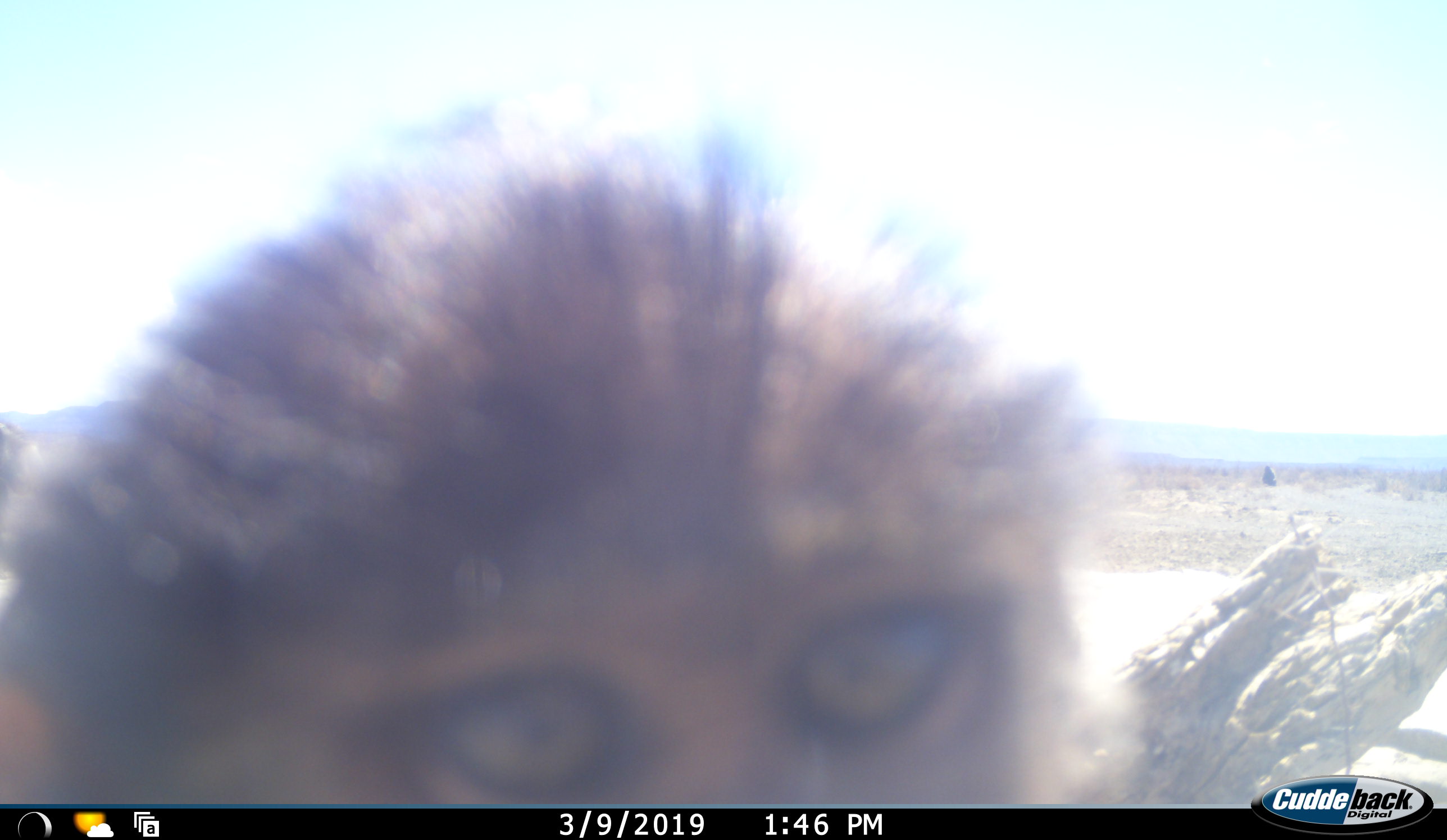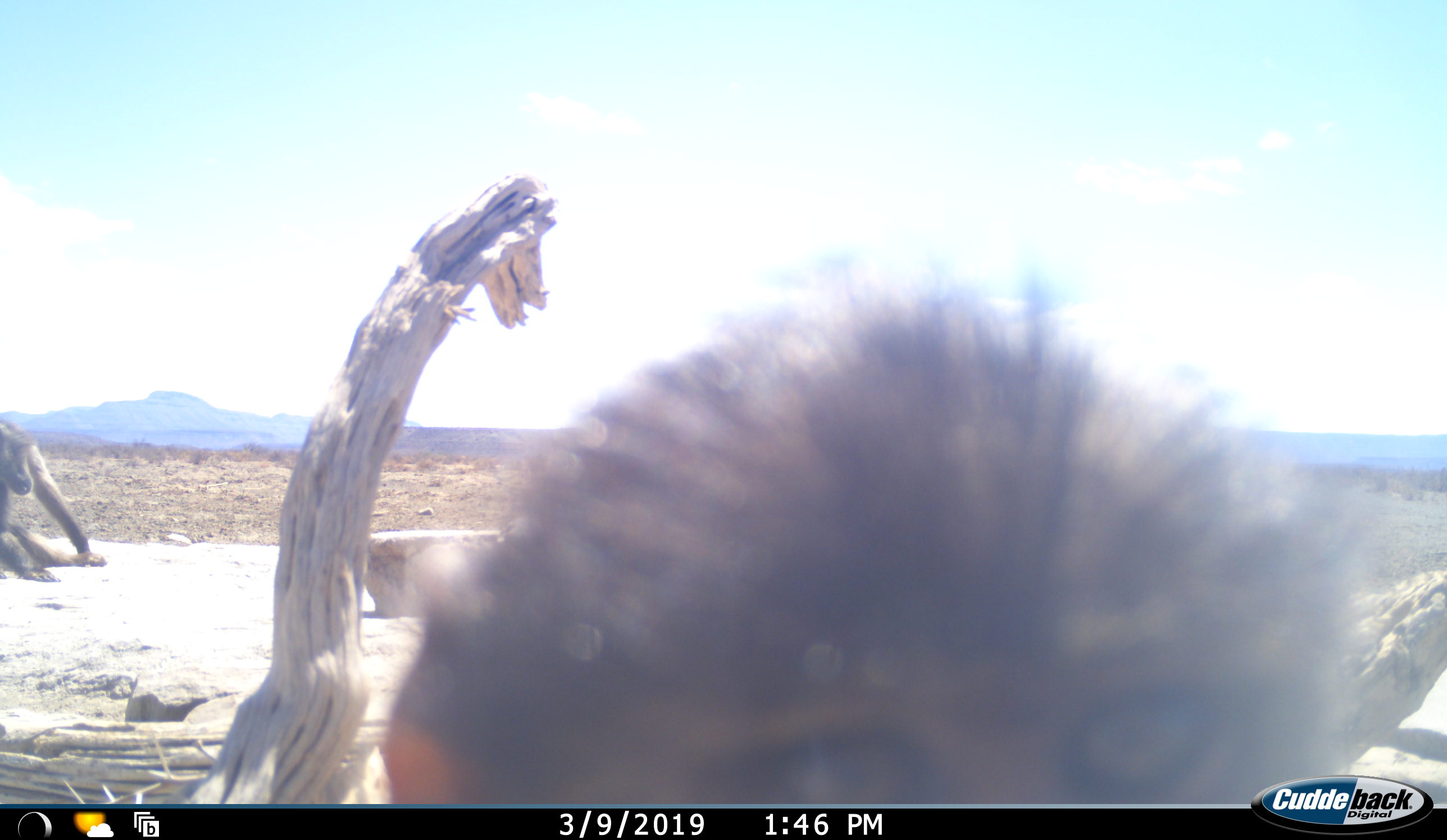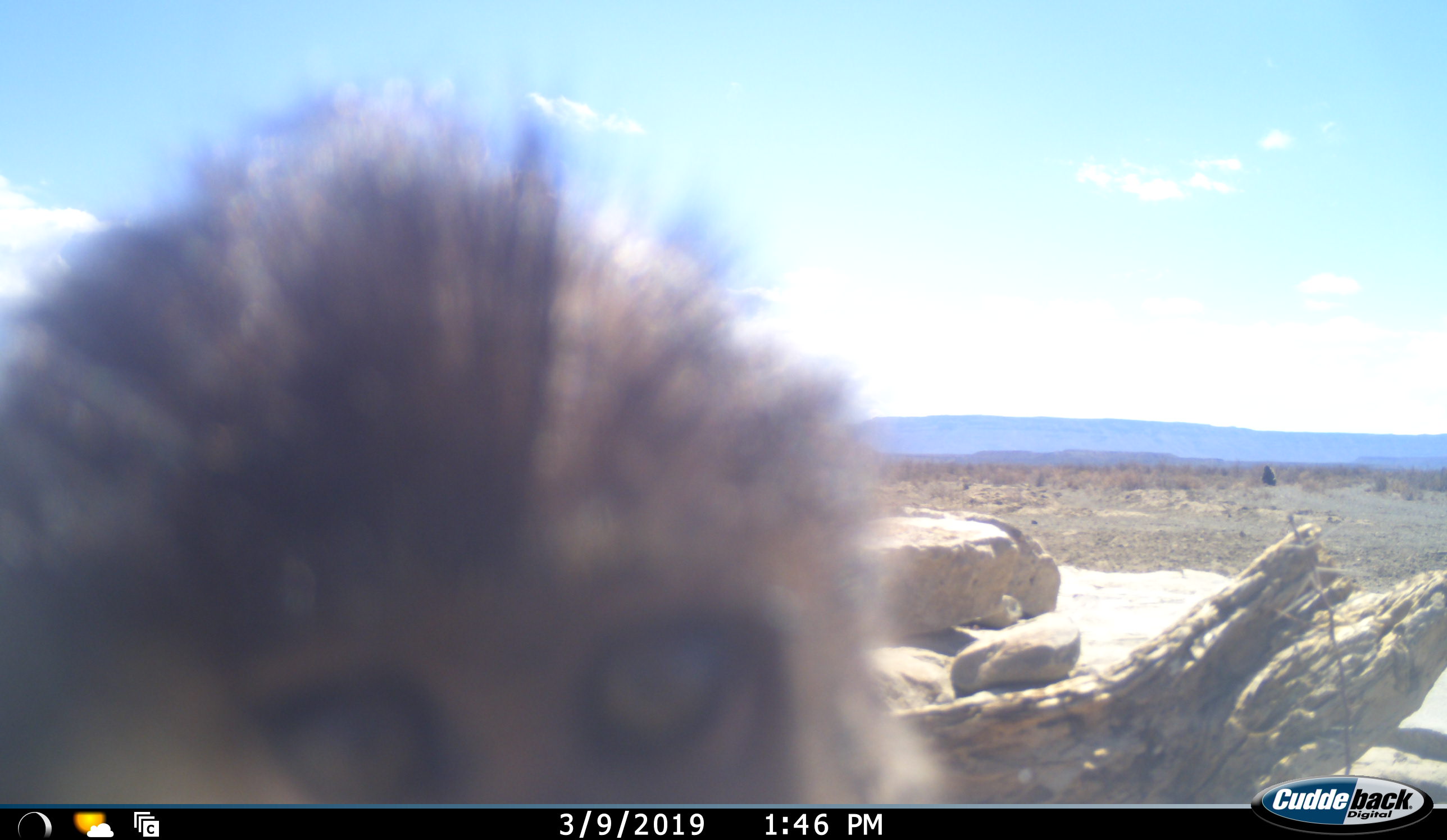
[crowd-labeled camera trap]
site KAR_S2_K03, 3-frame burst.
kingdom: Animalia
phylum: Chordata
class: Mammalia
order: Primates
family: Cercopithecidae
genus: Papio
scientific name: Papio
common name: baboon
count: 3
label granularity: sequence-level